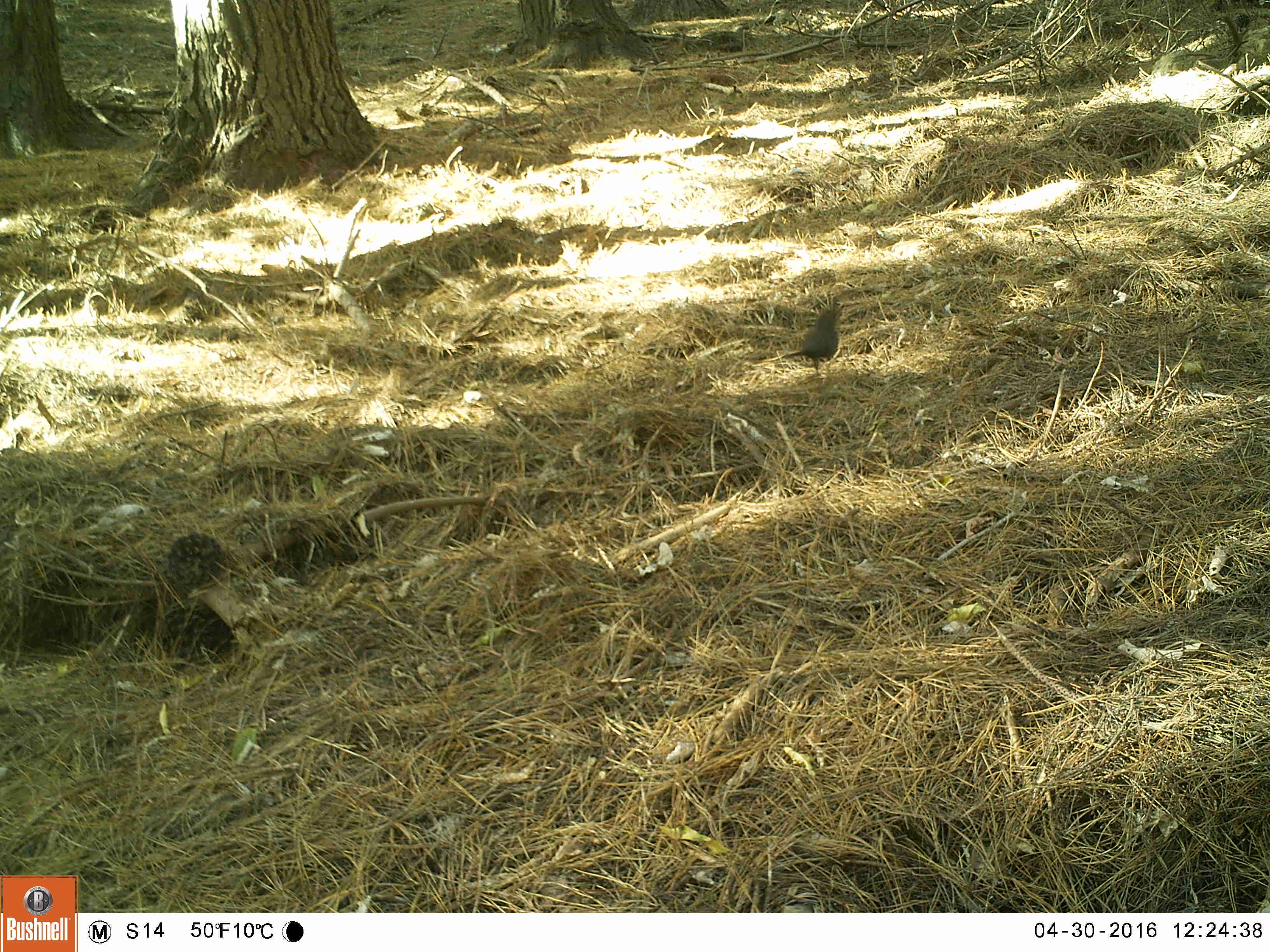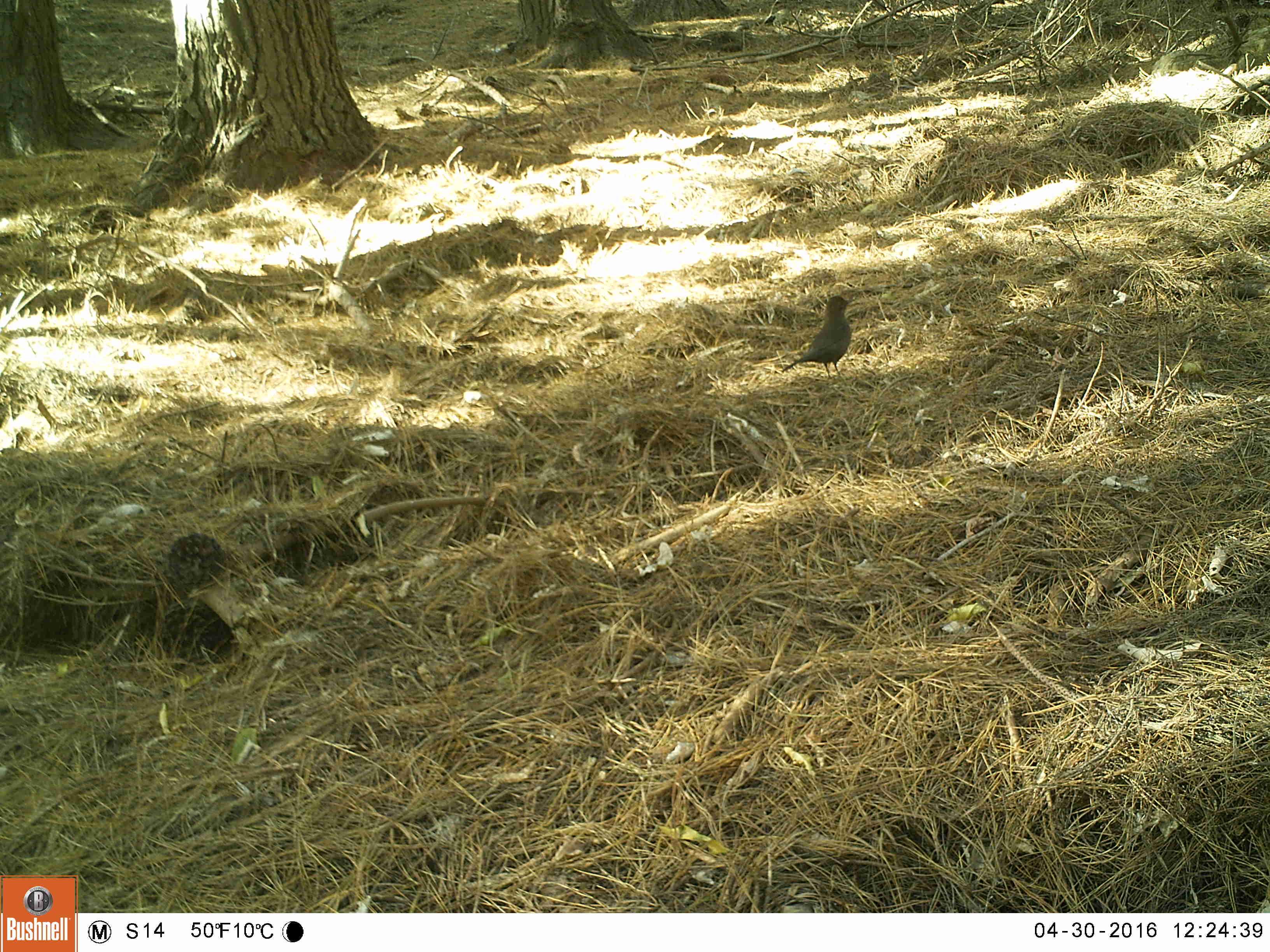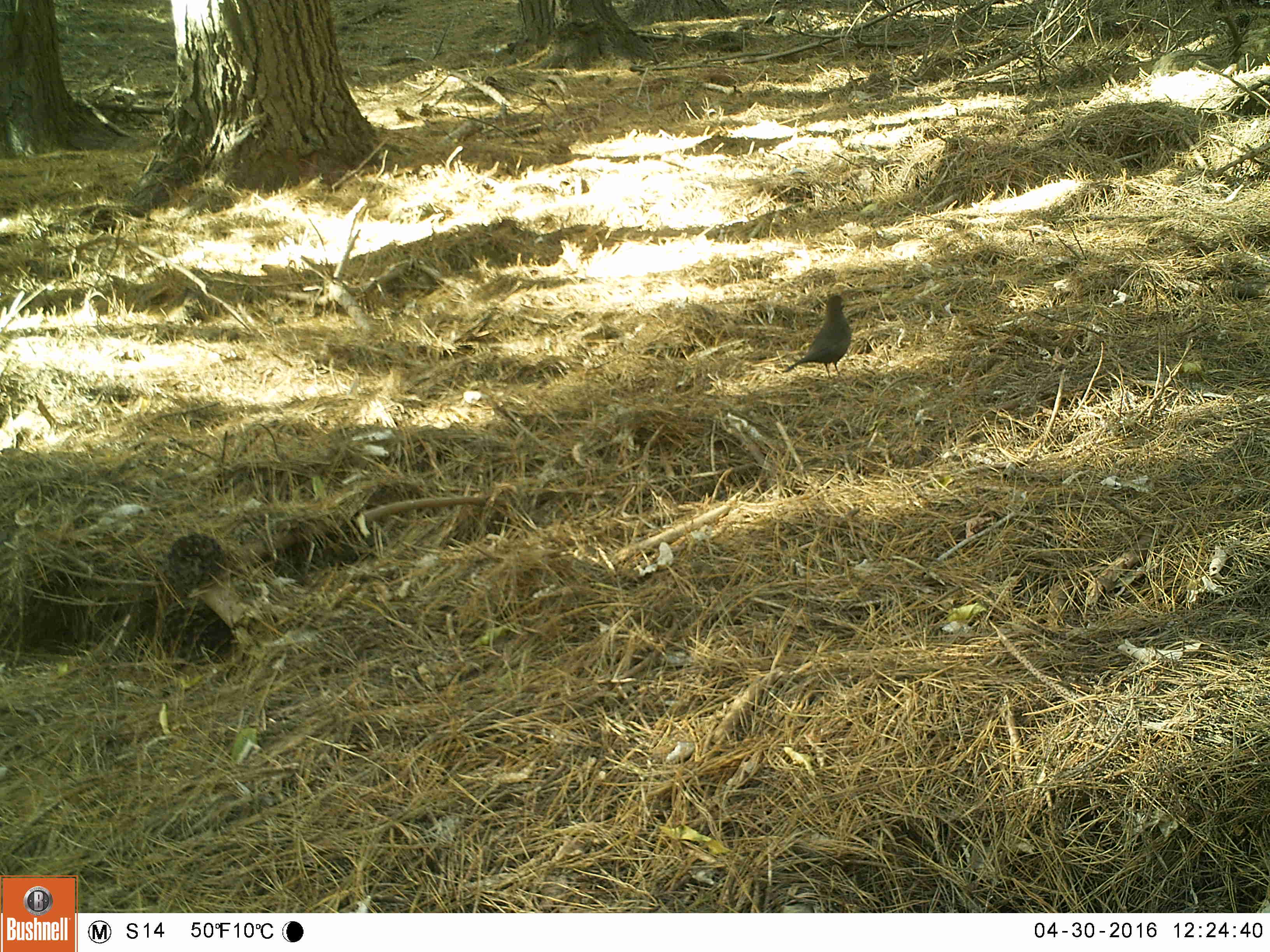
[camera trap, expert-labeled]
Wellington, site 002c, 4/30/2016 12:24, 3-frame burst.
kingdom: Animalia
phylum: Chordata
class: Aves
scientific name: Aves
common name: bird